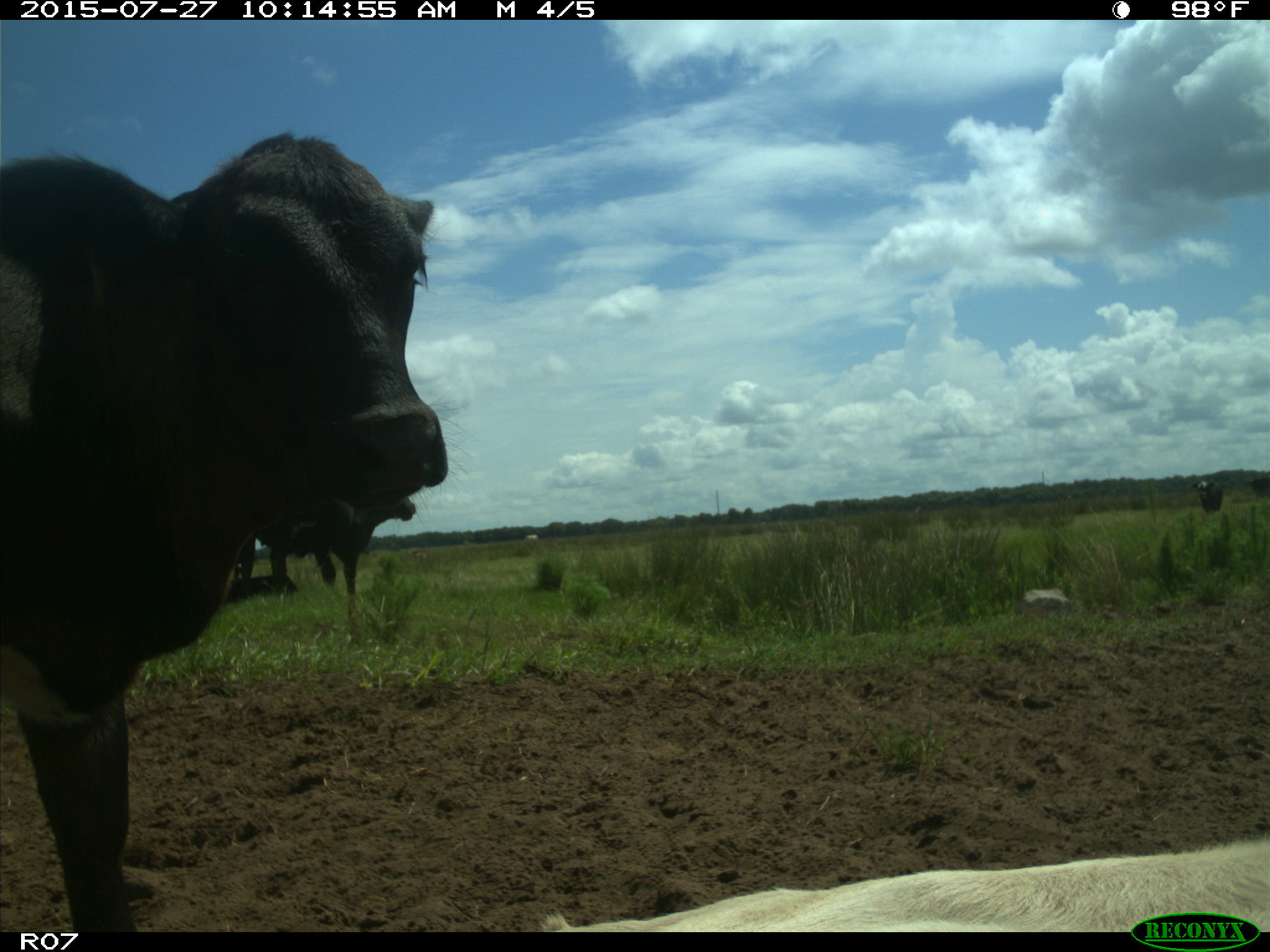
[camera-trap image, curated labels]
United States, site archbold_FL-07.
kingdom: Animalia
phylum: Chordata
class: Mammalia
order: Artiodactyla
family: Bovidae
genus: Bos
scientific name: Bos taurus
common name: domestic cow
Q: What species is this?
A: Bos taurus (domestic cow).